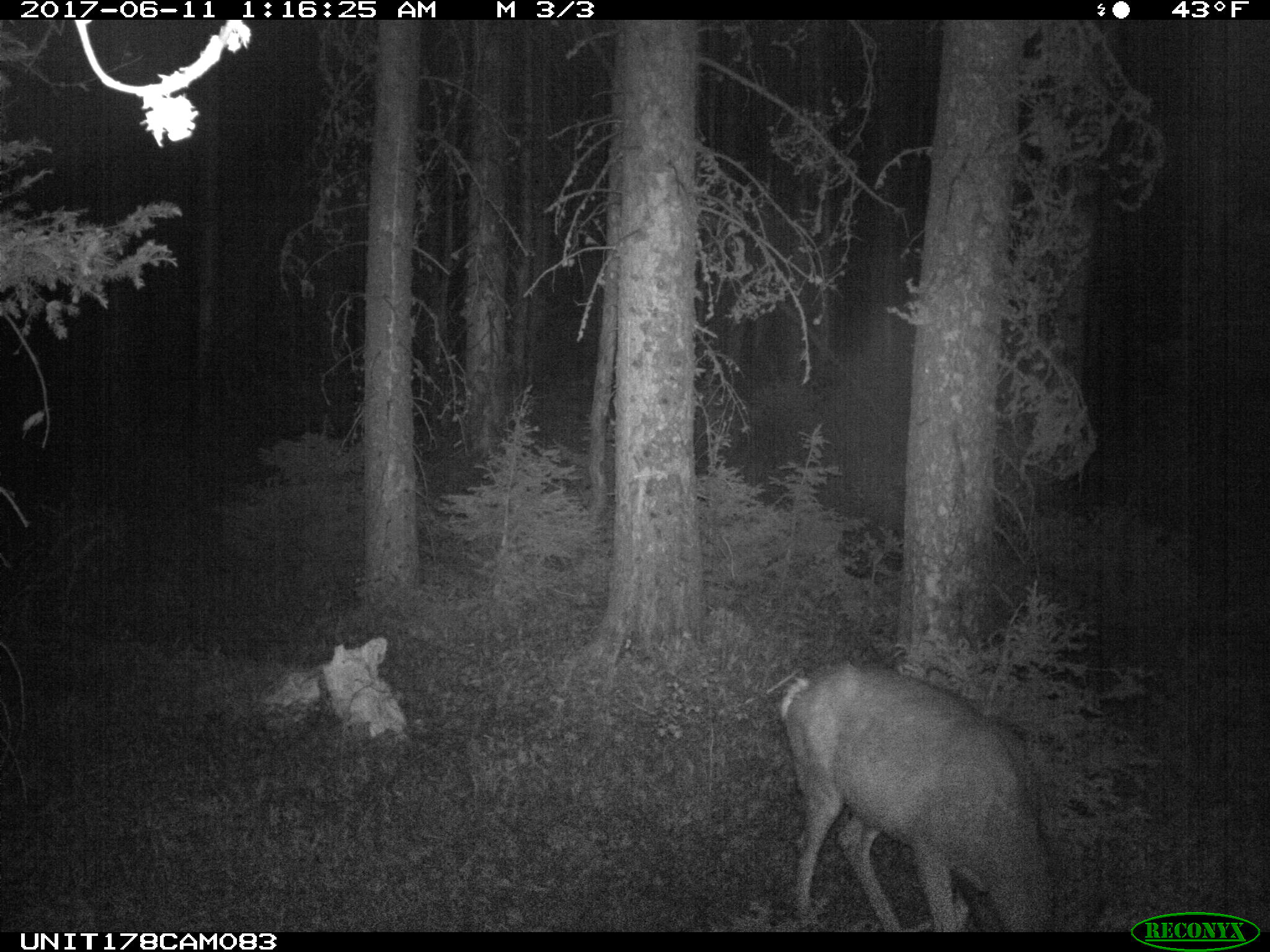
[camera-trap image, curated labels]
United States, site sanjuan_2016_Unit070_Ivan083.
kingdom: Animalia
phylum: Chordata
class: Mammalia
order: Artiodactyla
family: Cervidae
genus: Odocoileus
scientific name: Odocoileus hemionus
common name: mule deer